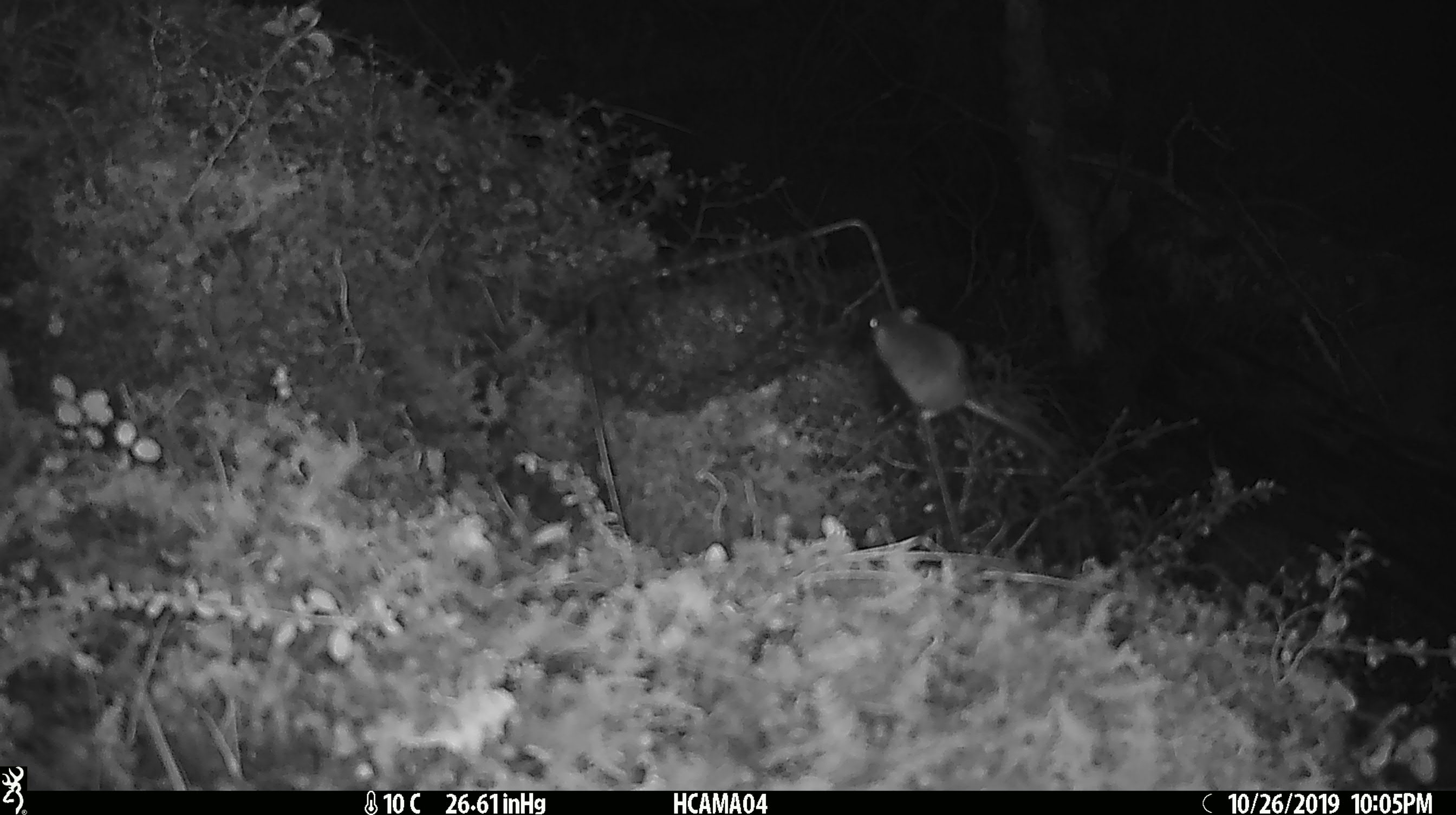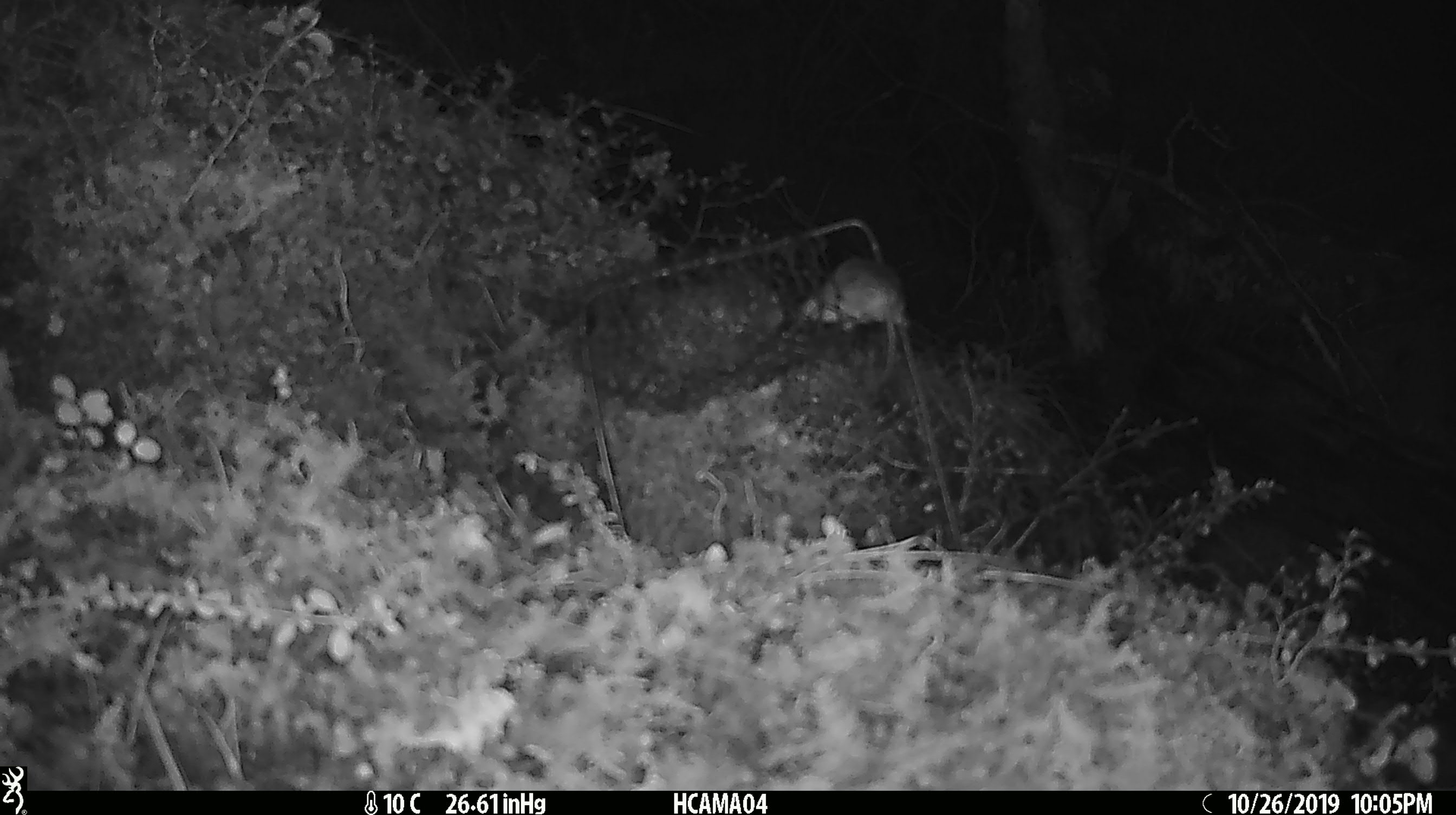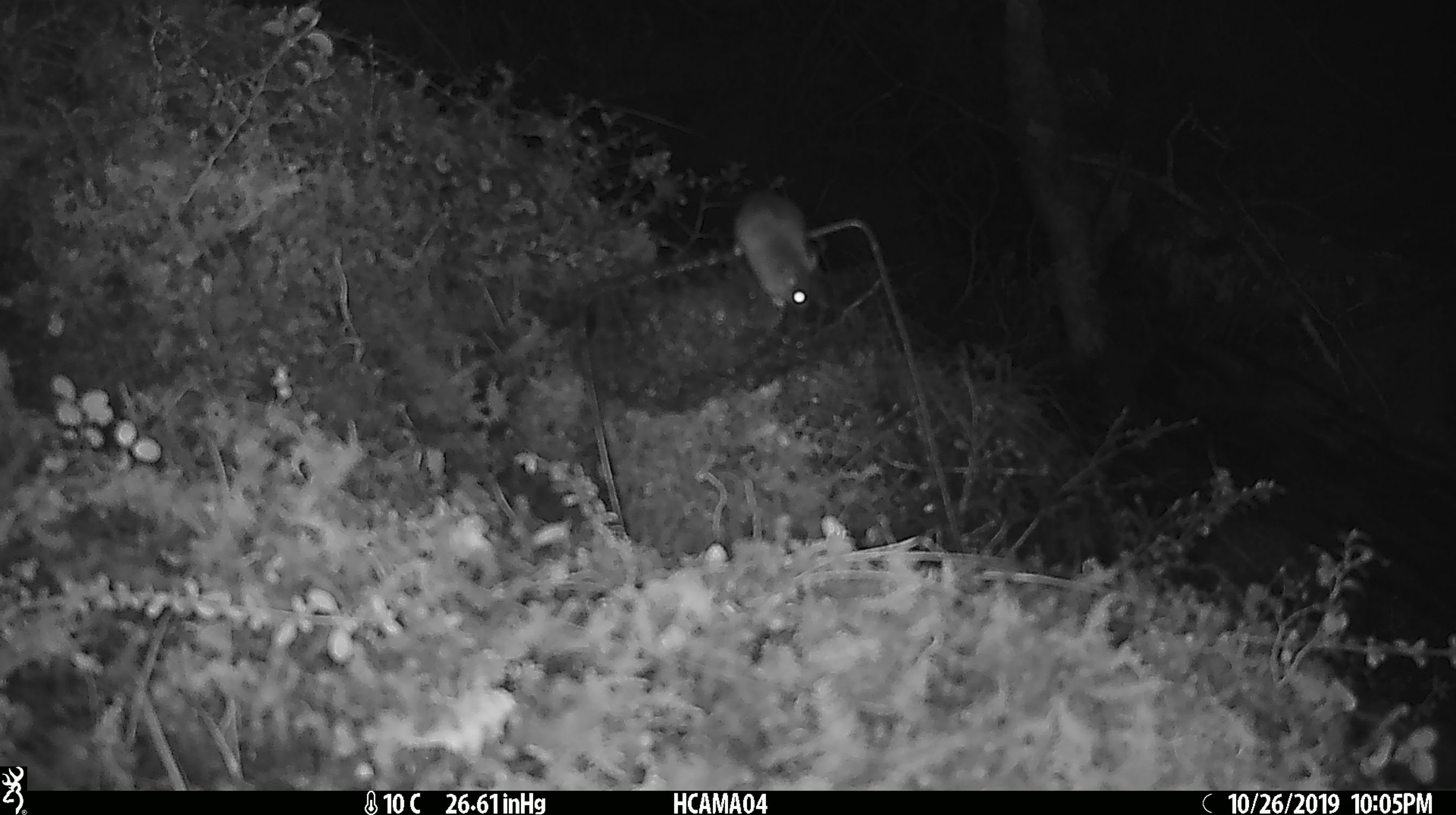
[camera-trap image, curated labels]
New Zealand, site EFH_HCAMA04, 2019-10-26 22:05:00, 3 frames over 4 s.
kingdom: Animalia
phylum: Chordata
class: Mammalia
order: Rodentia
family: Muridae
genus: Mus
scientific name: Mus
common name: mouse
Mouse (Mus).